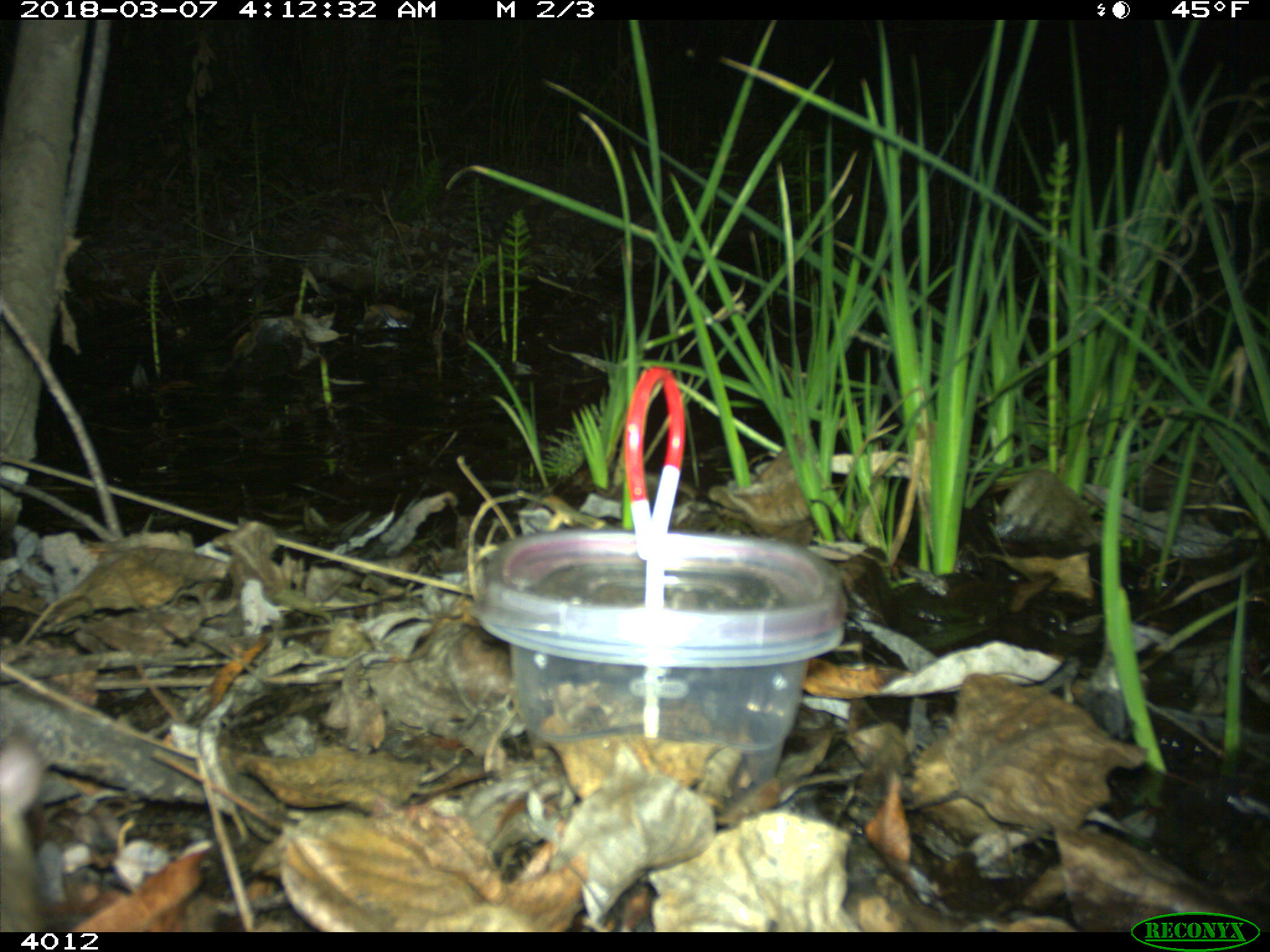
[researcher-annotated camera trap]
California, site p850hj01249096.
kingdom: Animalia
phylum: Chordata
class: Mammalia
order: Rodentia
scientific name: Rodentia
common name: rodent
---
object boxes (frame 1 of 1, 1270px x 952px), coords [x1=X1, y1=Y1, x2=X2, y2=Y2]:
rodent: [x1=0, y1=731, x2=44, y2=932]